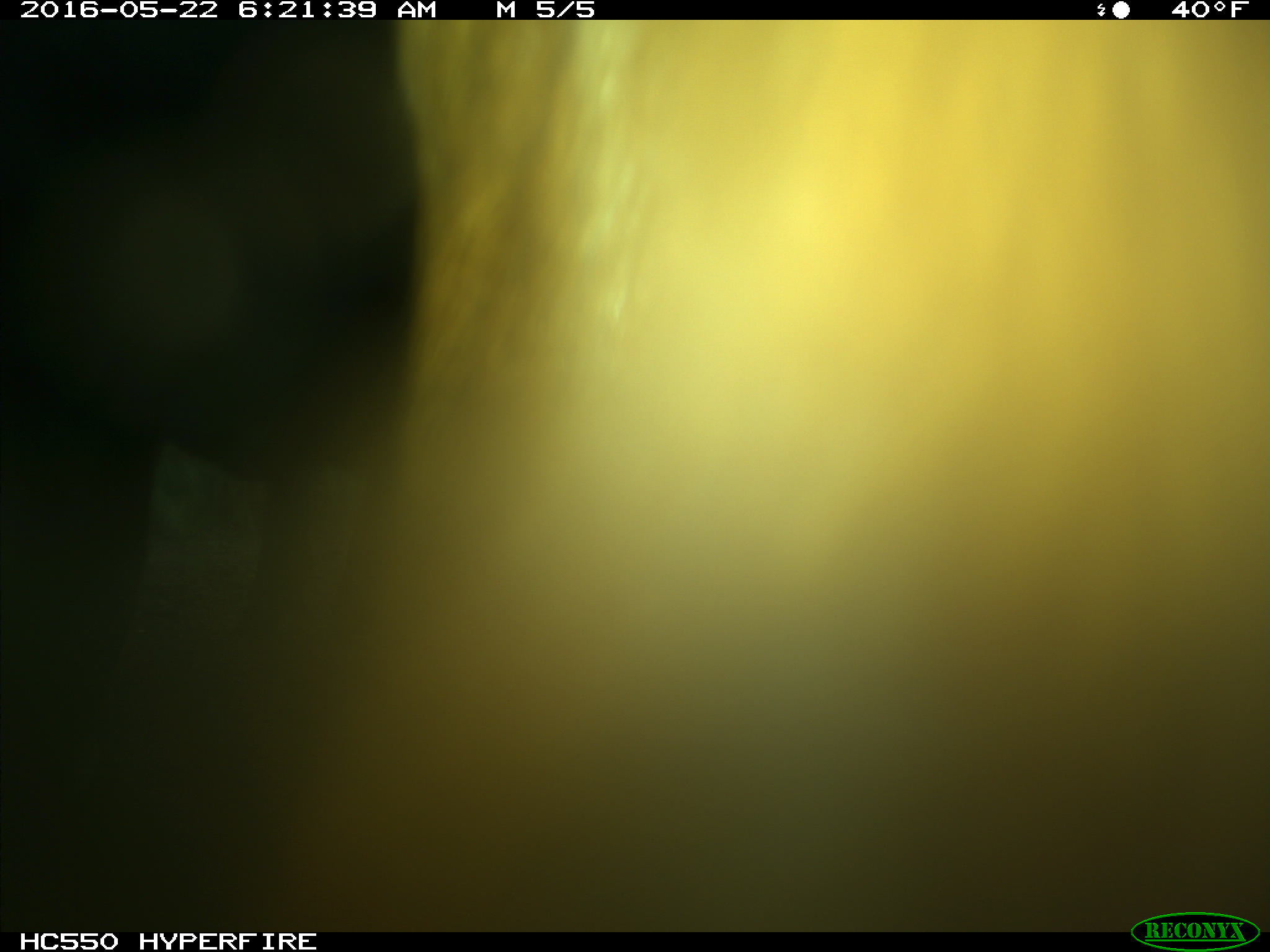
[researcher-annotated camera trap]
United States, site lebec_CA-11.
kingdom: Animalia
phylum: Chordata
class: Mammalia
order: Artiodactyla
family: Bovidae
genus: Bos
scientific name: Bos taurus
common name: domestic cow